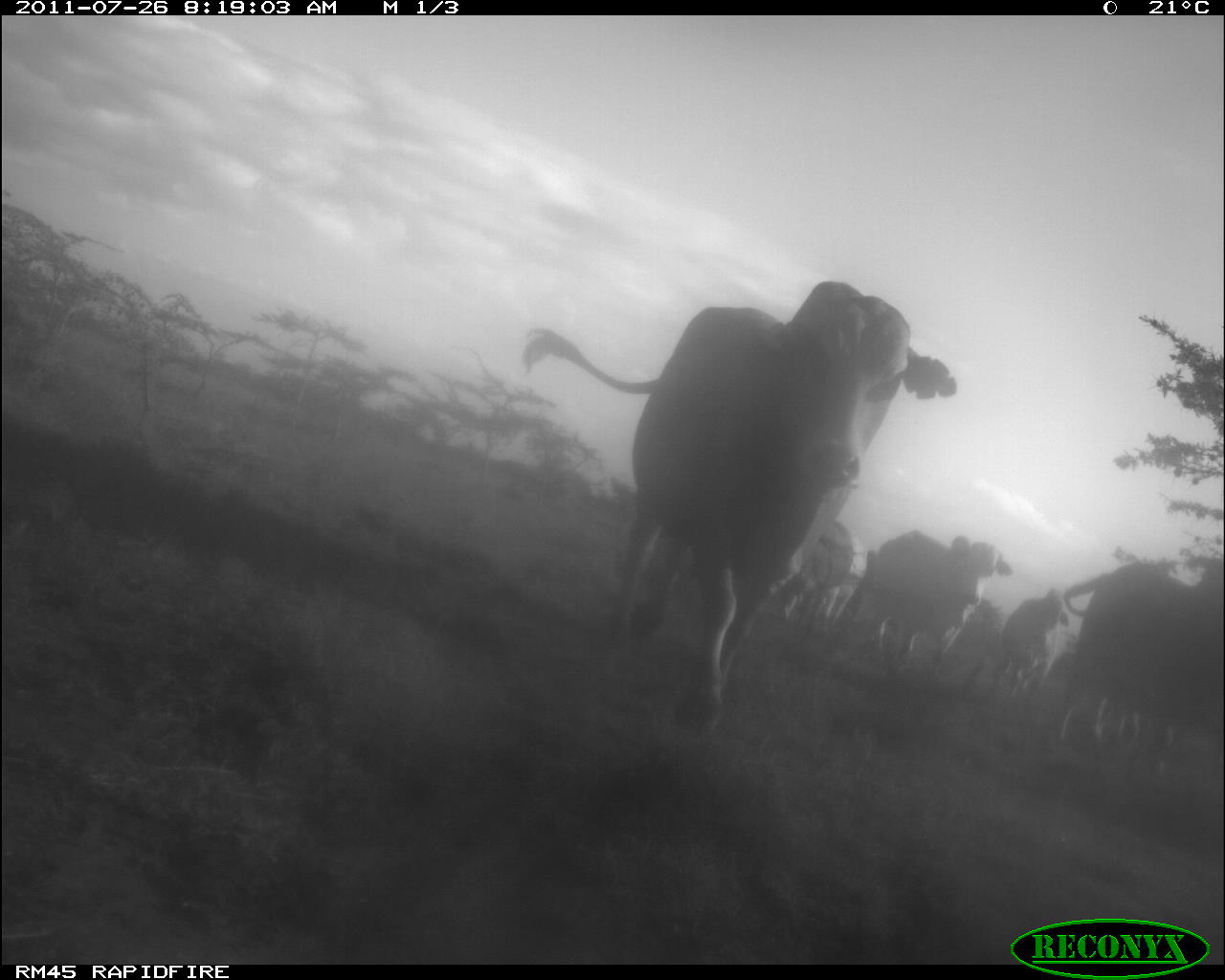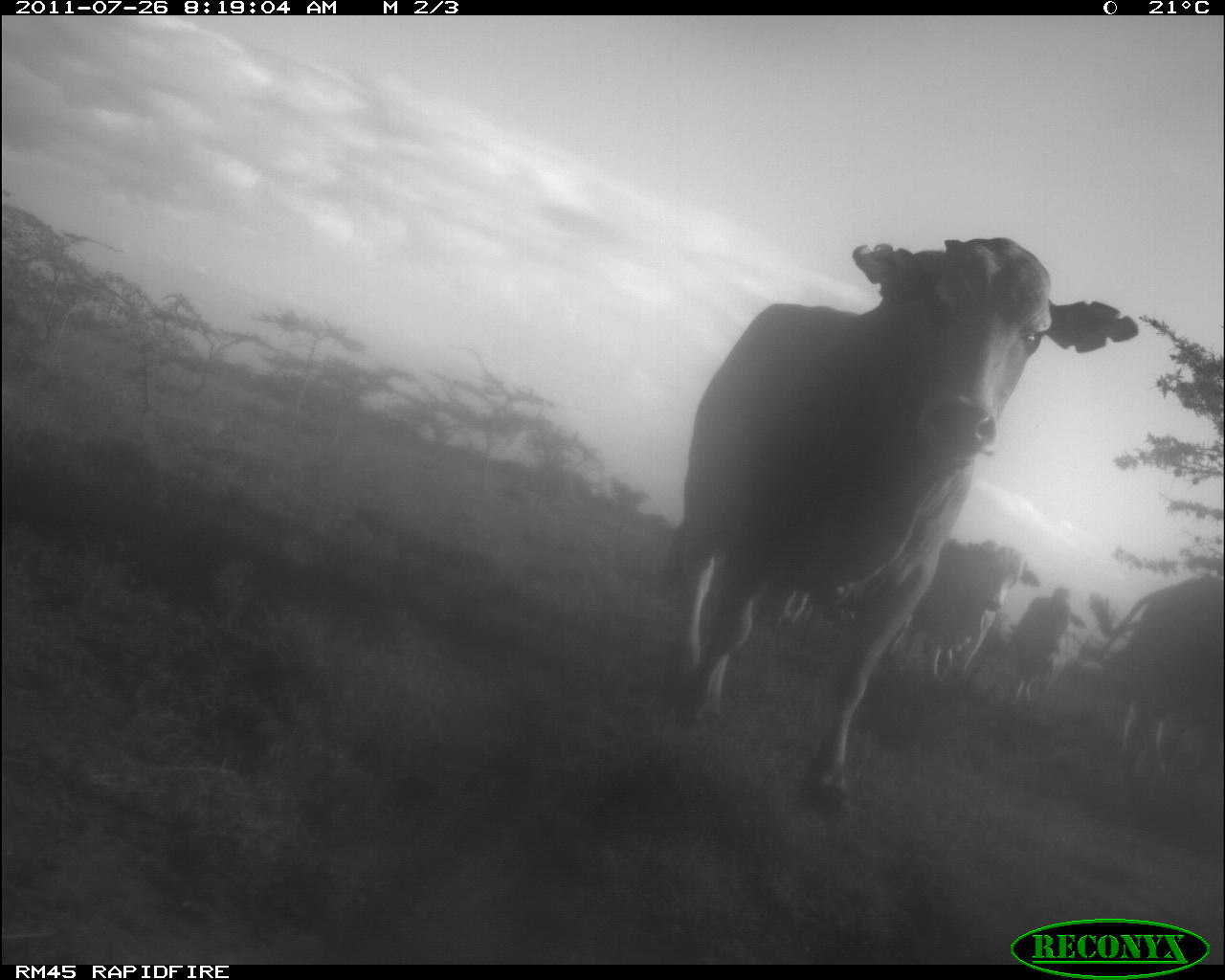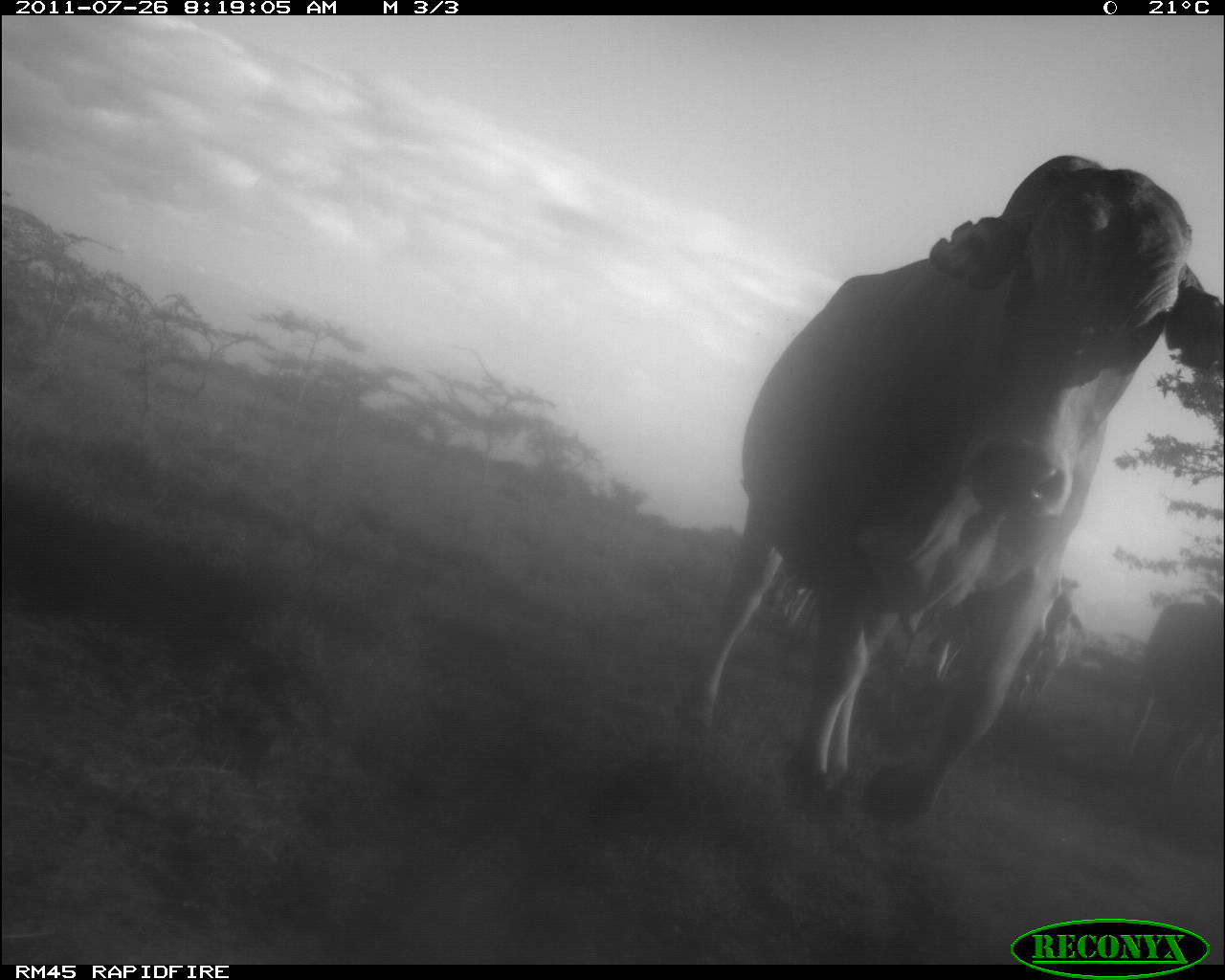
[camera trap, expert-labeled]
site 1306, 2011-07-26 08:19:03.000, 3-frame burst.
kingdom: Animalia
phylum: Chordata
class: Mammalia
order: Artiodactyla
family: Bovidae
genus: Bos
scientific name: Bos taurus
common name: domestic cattle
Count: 5.